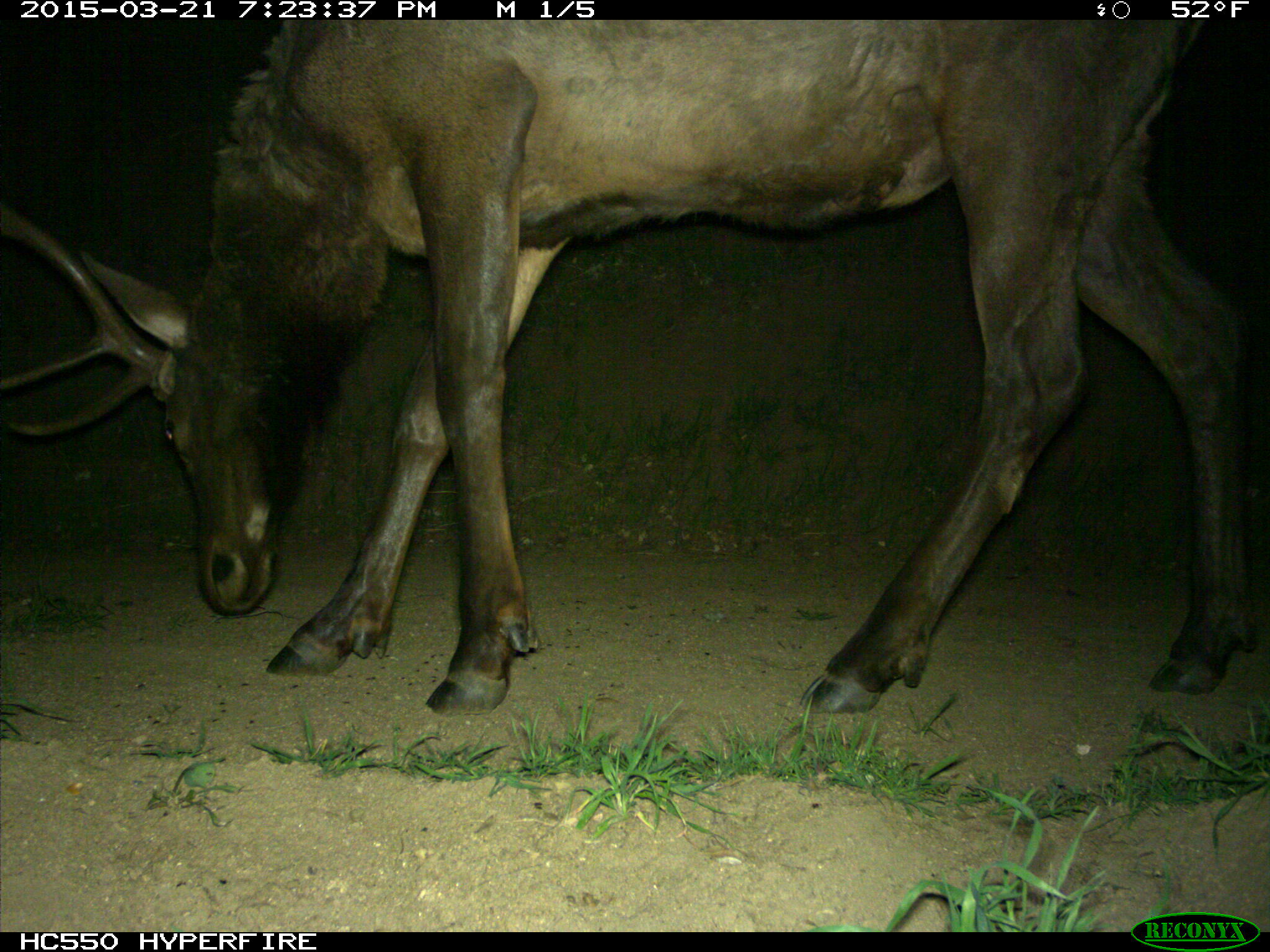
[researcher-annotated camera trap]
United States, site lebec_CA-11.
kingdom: Animalia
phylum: Chordata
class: Mammalia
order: Artiodactyla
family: Cervidae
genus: Cervus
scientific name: Cervus canadensis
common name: elk